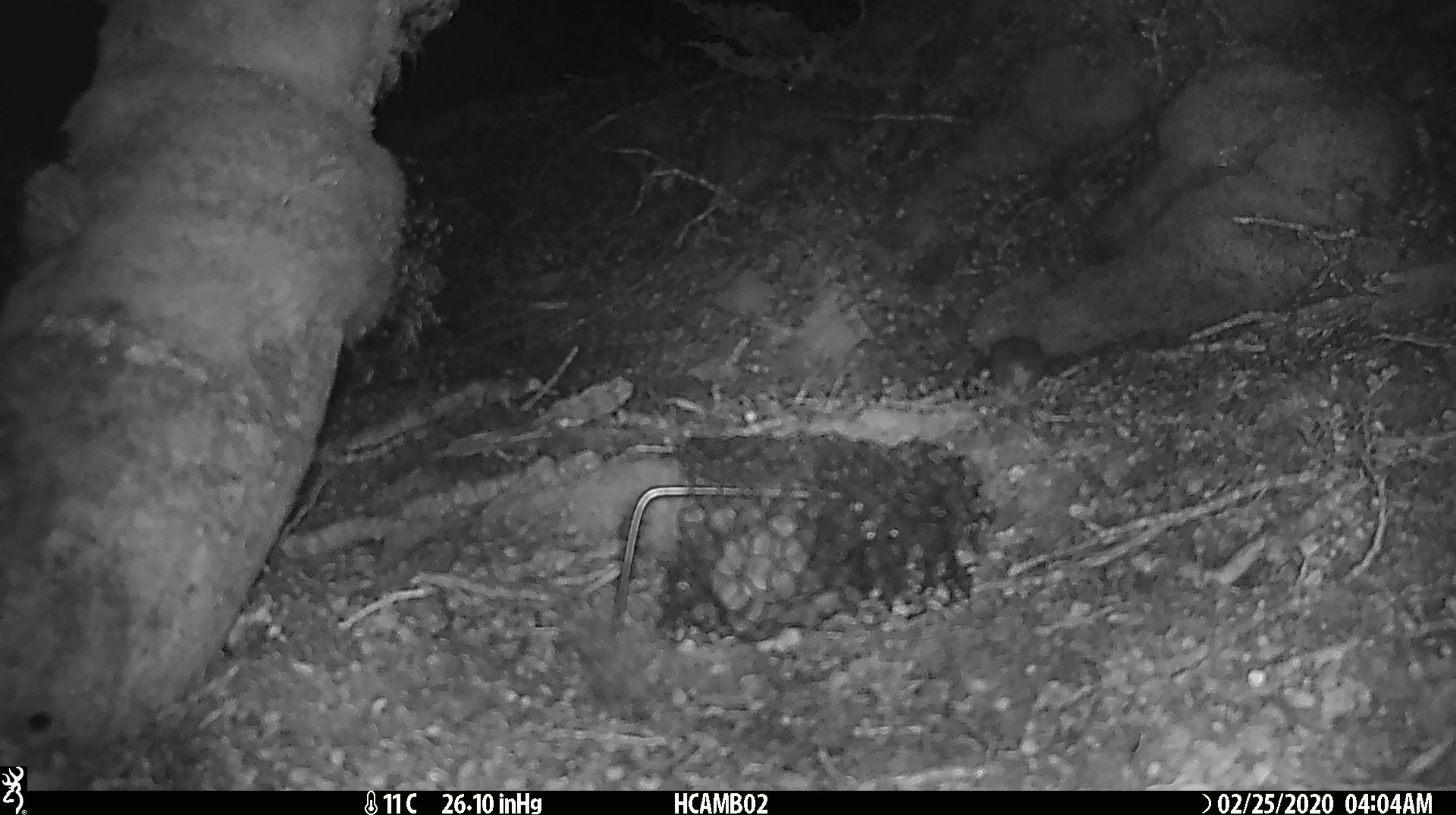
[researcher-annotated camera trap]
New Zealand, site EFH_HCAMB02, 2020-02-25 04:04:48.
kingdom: Animalia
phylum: Chordata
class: Mammalia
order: Rodentia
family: Muridae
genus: Mus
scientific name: Mus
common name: mouse